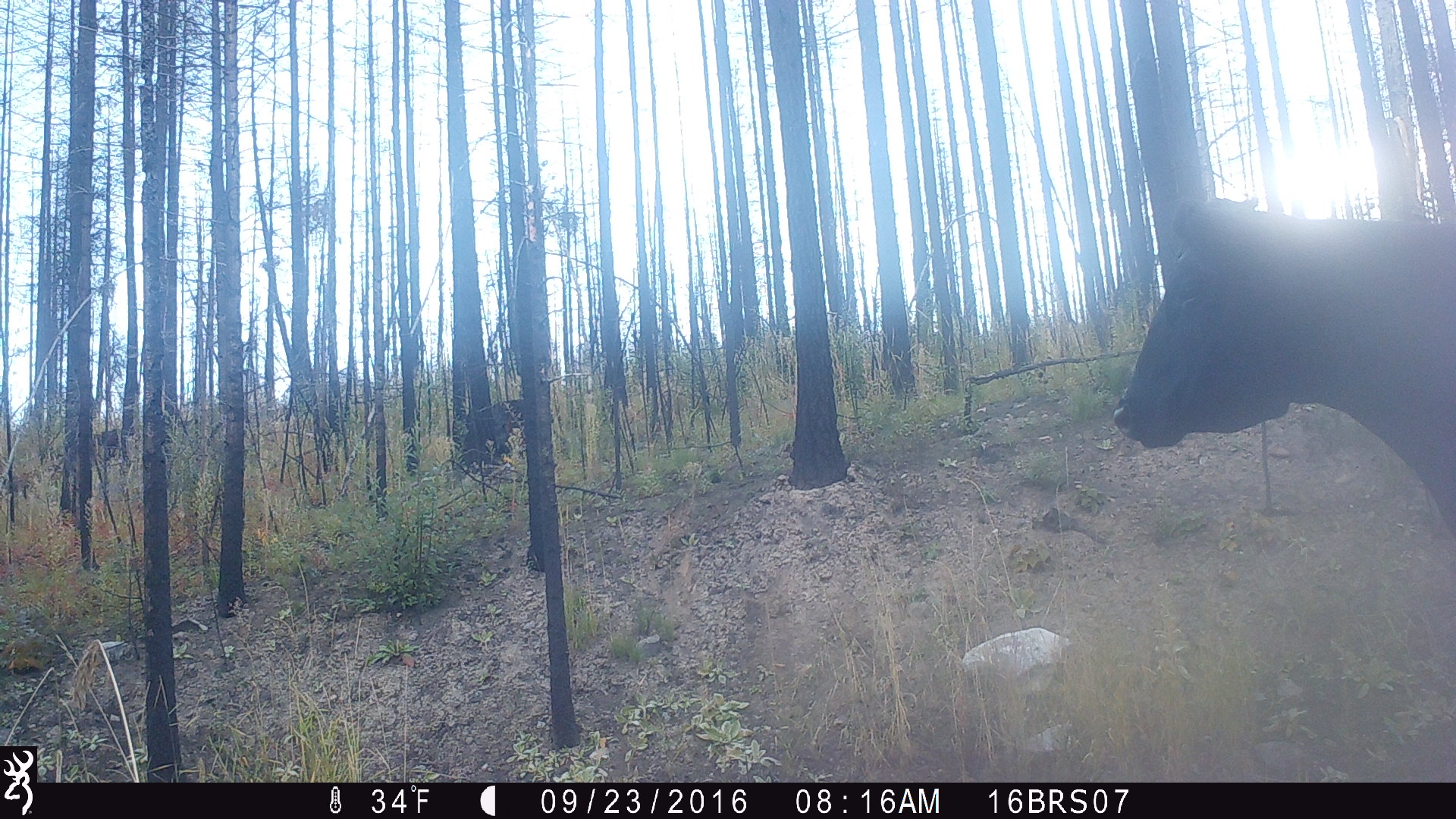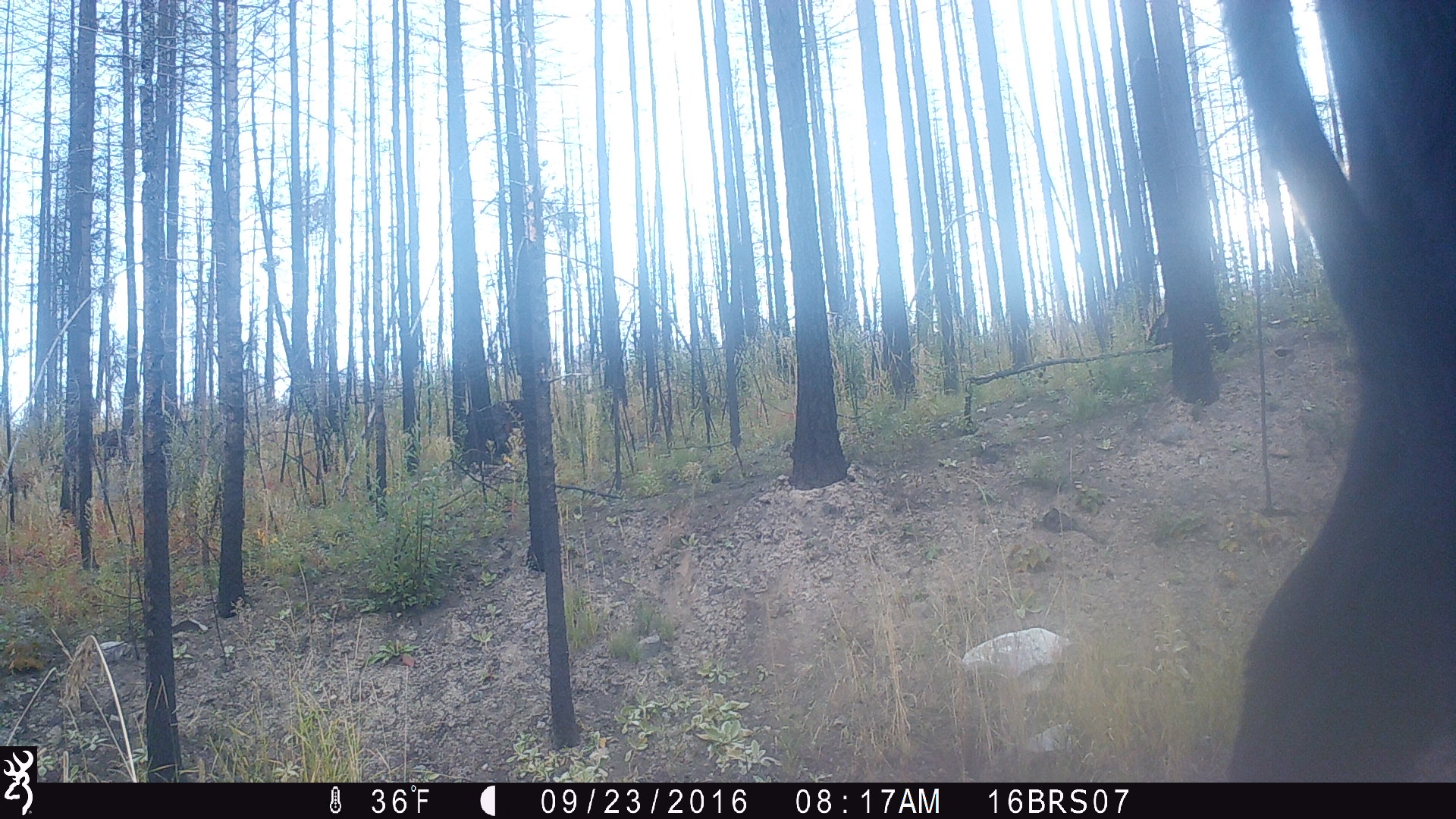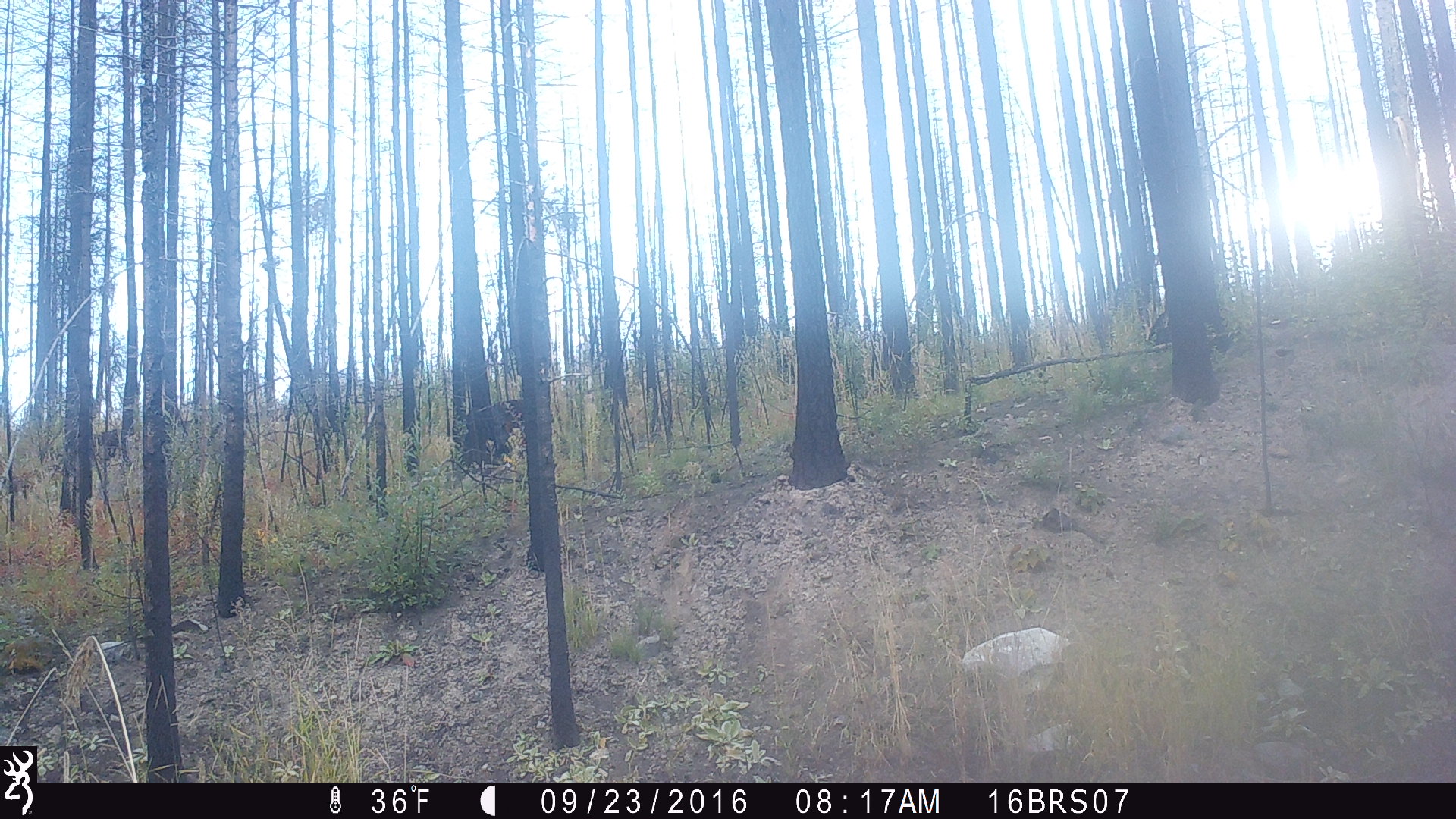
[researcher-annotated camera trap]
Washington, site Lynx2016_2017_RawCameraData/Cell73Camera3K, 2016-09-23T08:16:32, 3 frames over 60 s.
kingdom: Animalia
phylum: Chordata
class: Mammalia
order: Artiodactyla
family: Bovidae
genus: Bos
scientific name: Bos taurus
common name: domestic cattle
Domestic cattle (Bos taurus). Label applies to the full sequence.